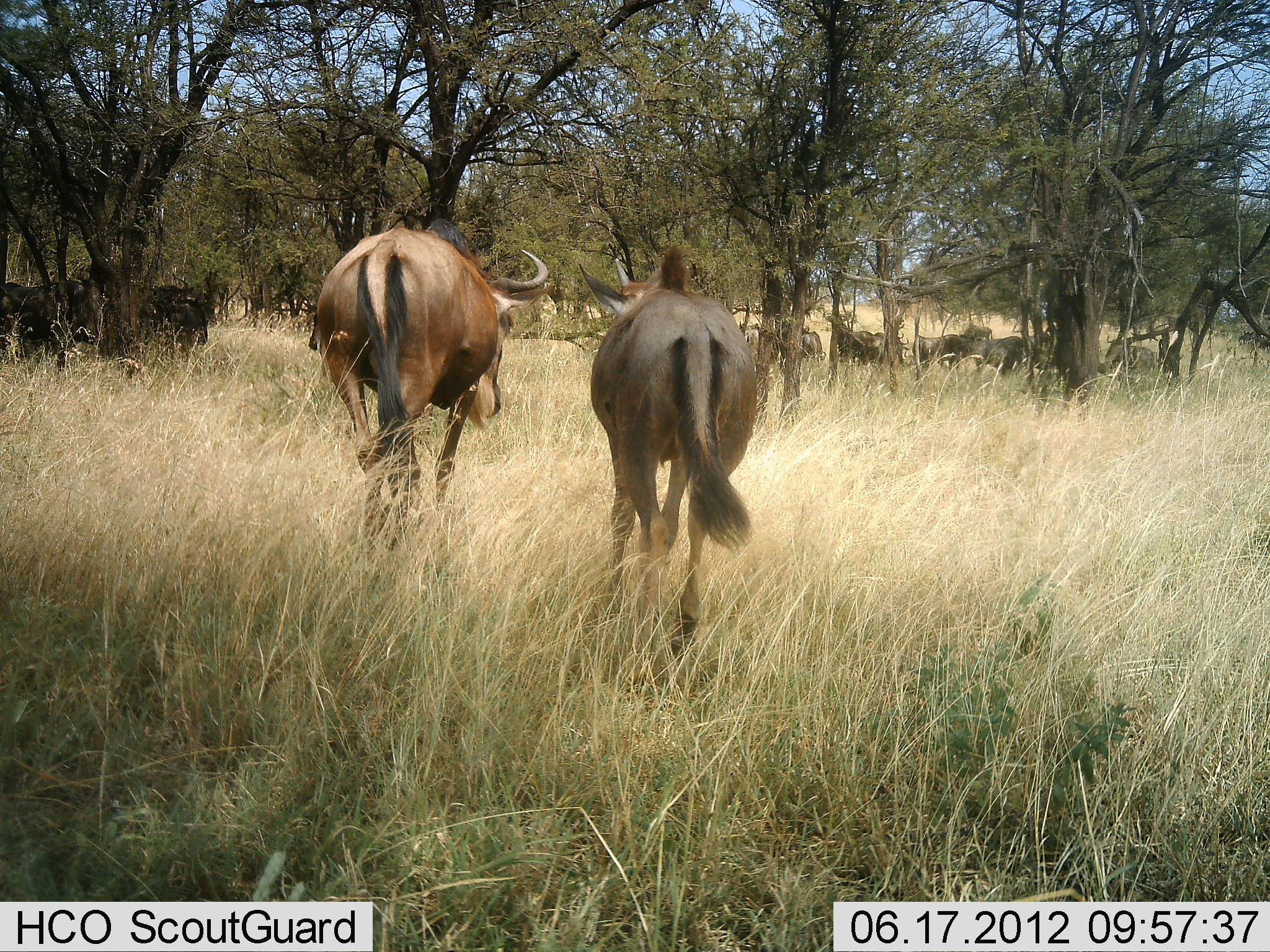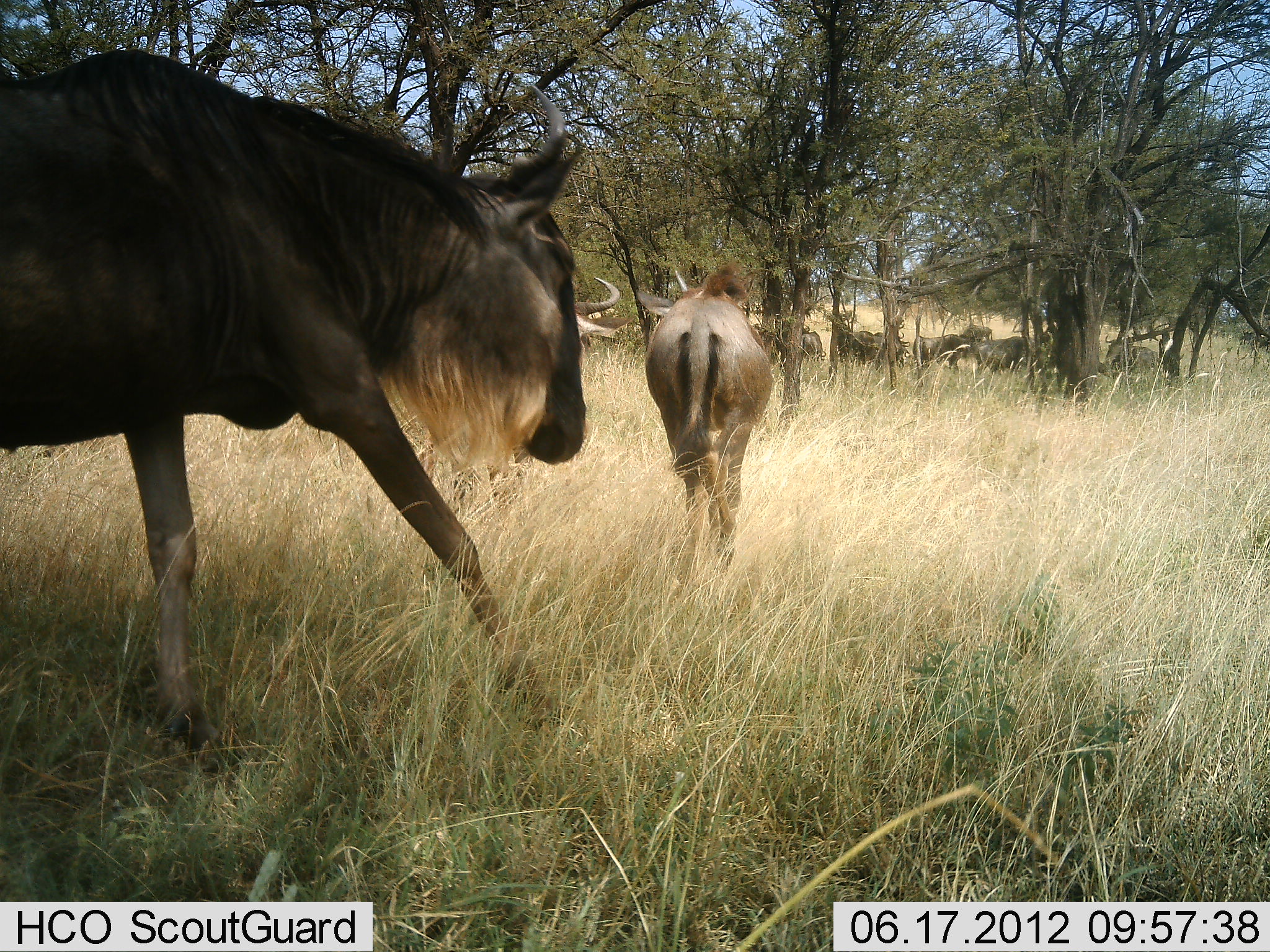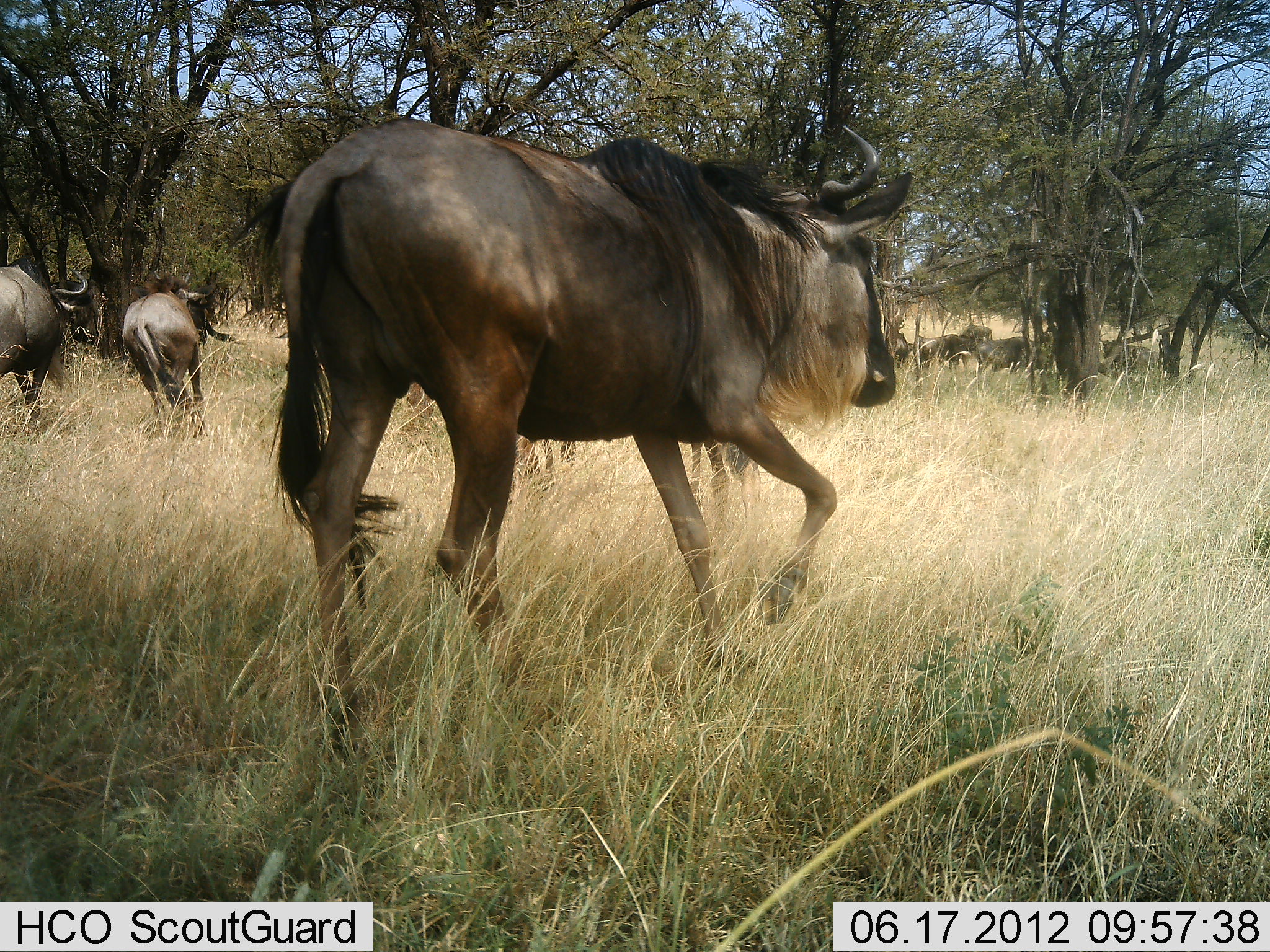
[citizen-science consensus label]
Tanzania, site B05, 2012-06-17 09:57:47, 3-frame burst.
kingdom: Animalia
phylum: Chordata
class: Mammalia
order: Artiodactyla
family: Bovidae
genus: Connochaetes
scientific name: Connochaetes taurinus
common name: blue wildebeest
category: wildebeest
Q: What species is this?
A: Wildebeest (blue wildebeest) (Connochaetes taurinus).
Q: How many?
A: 5.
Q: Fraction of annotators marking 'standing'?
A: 10%.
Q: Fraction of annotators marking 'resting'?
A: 0%.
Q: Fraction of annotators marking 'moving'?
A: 100%.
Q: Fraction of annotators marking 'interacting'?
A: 0%.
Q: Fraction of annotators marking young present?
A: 0%.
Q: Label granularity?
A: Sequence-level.